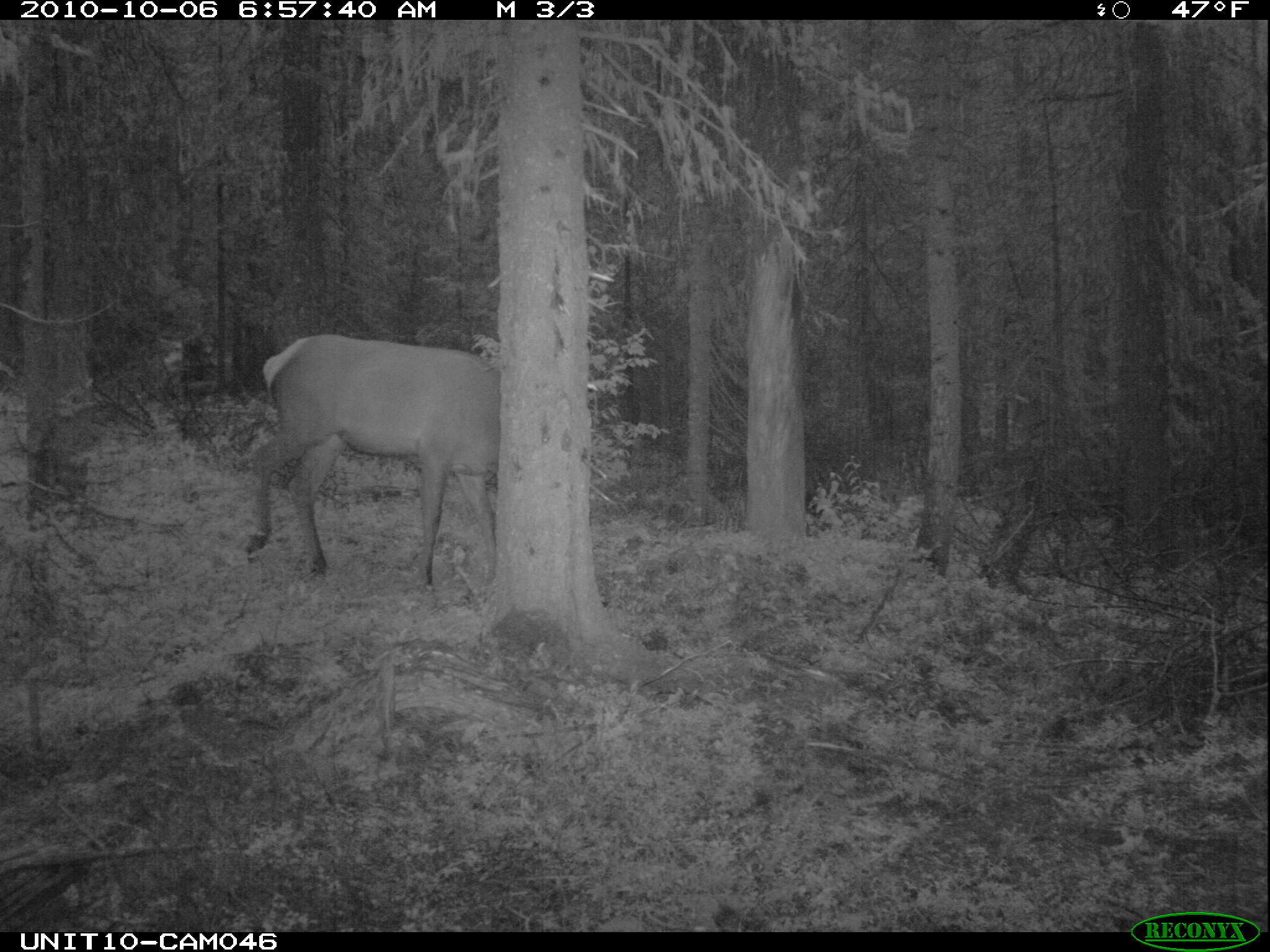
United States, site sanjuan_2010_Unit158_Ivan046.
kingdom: Animalia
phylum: Chordata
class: Mammalia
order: Artiodactyla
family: Cervidae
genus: Cervus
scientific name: Cervus elaphus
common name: red deer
Cervus elaphus (red deer).